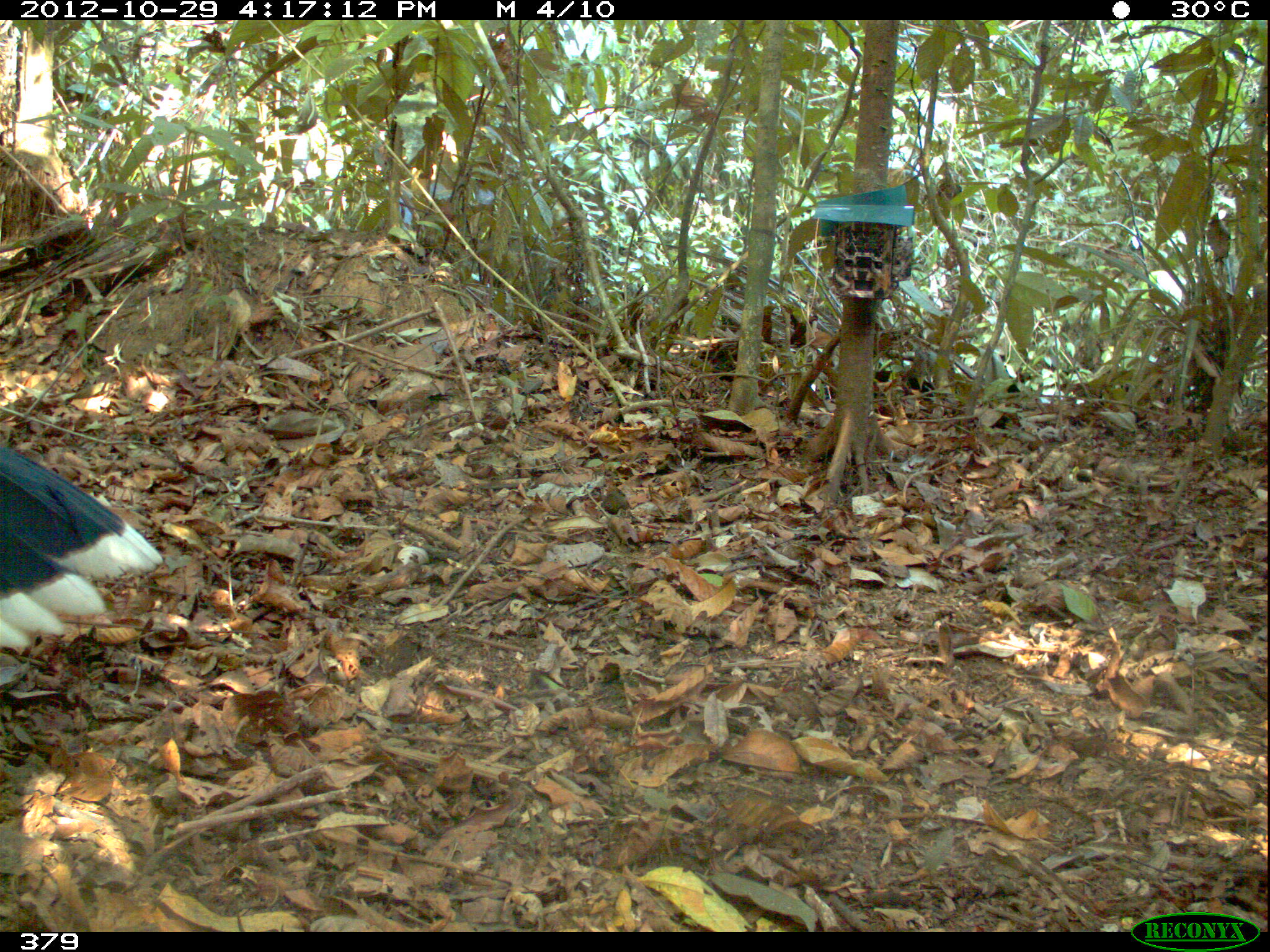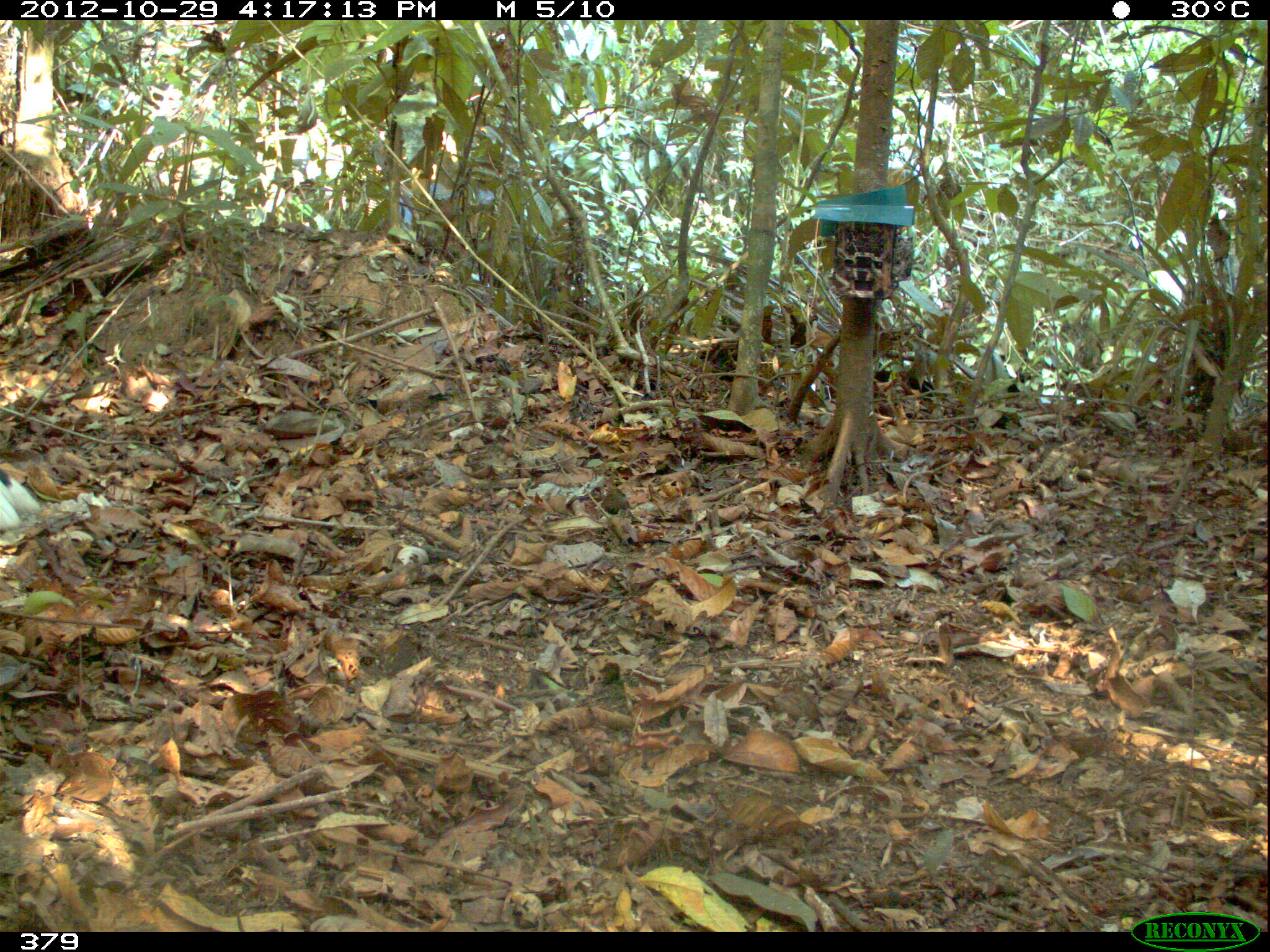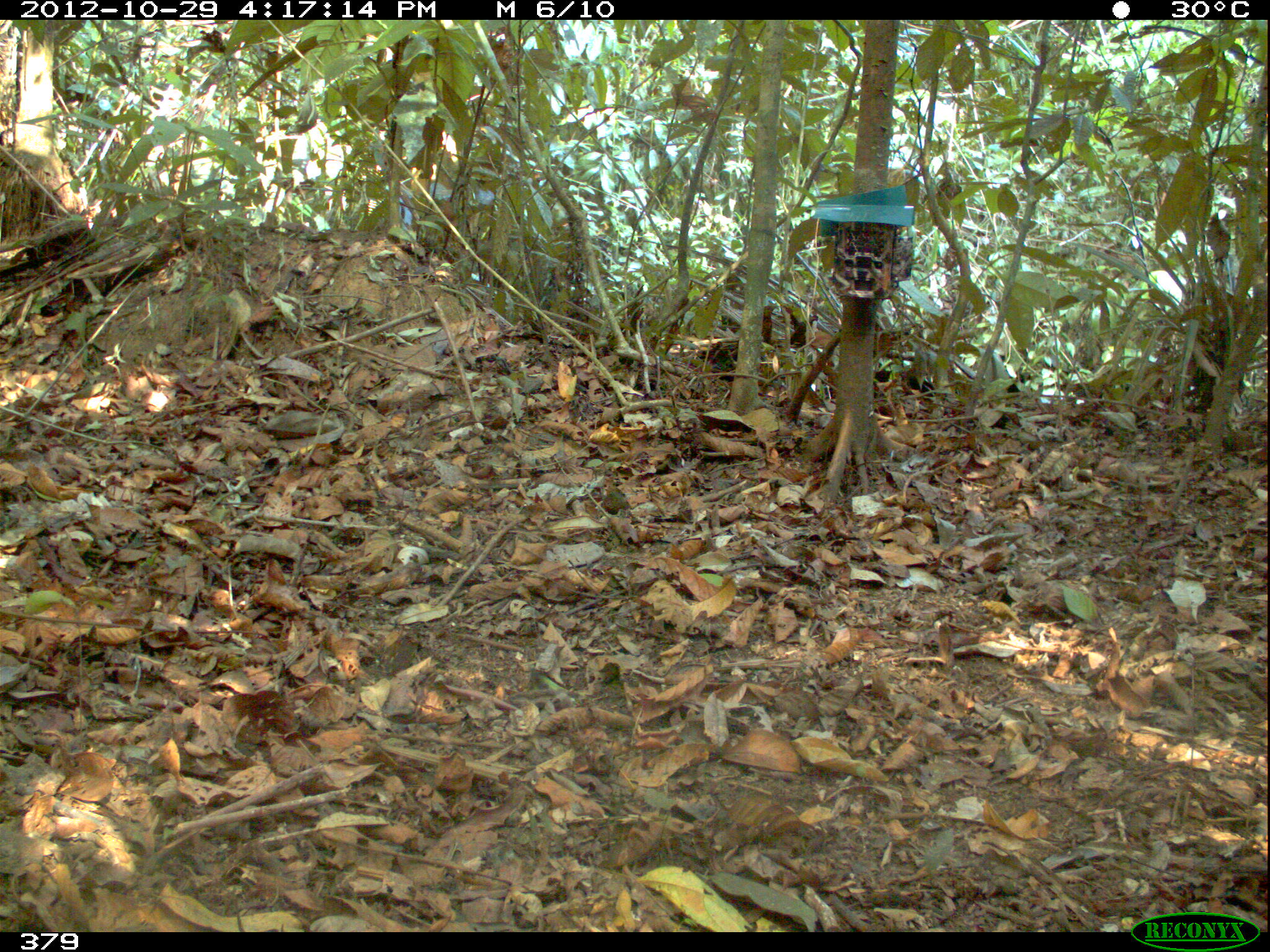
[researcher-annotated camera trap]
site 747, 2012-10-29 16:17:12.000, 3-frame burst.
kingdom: Animalia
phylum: Chordata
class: Aves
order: Galliformes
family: Cracidae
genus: Mitu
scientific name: Mitu tuberosum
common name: razor-billed curassow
Mitu tuberosum (razor-billed curassow).